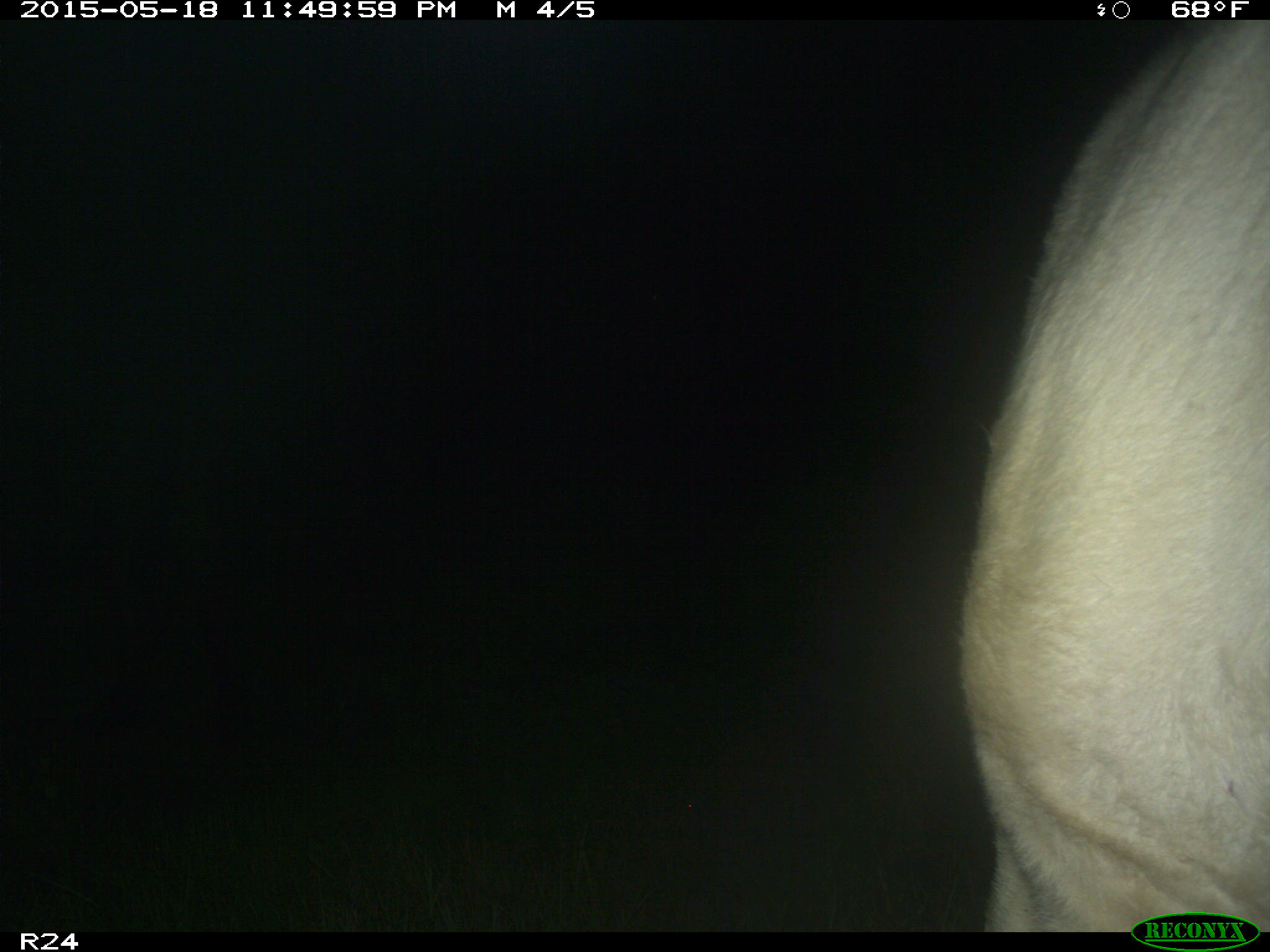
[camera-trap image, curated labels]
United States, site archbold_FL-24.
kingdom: Animalia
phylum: Chordata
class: Mammalia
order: Artiodactyla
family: Bovidae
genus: Bos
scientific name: Bos taurus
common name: domestic cow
Bos taurus (domestic cow).